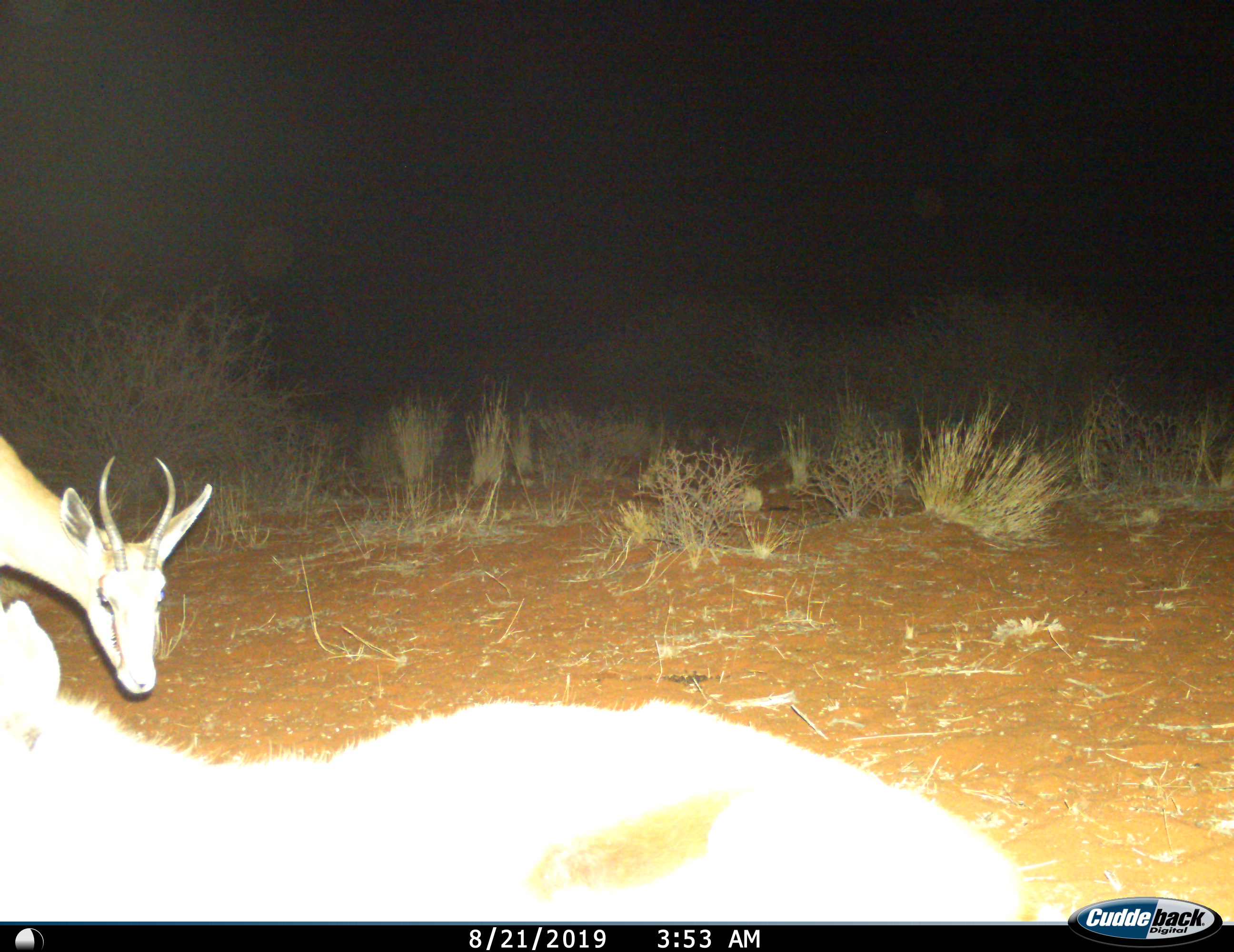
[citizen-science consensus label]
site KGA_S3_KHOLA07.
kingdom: Animalia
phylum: Chordata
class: Mammalia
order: Artiodactyla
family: Bovidae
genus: Antidorcas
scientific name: Antidorcas marsupialis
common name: springbok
Springbok (Antidorcas marsupialis), count 2. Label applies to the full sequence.